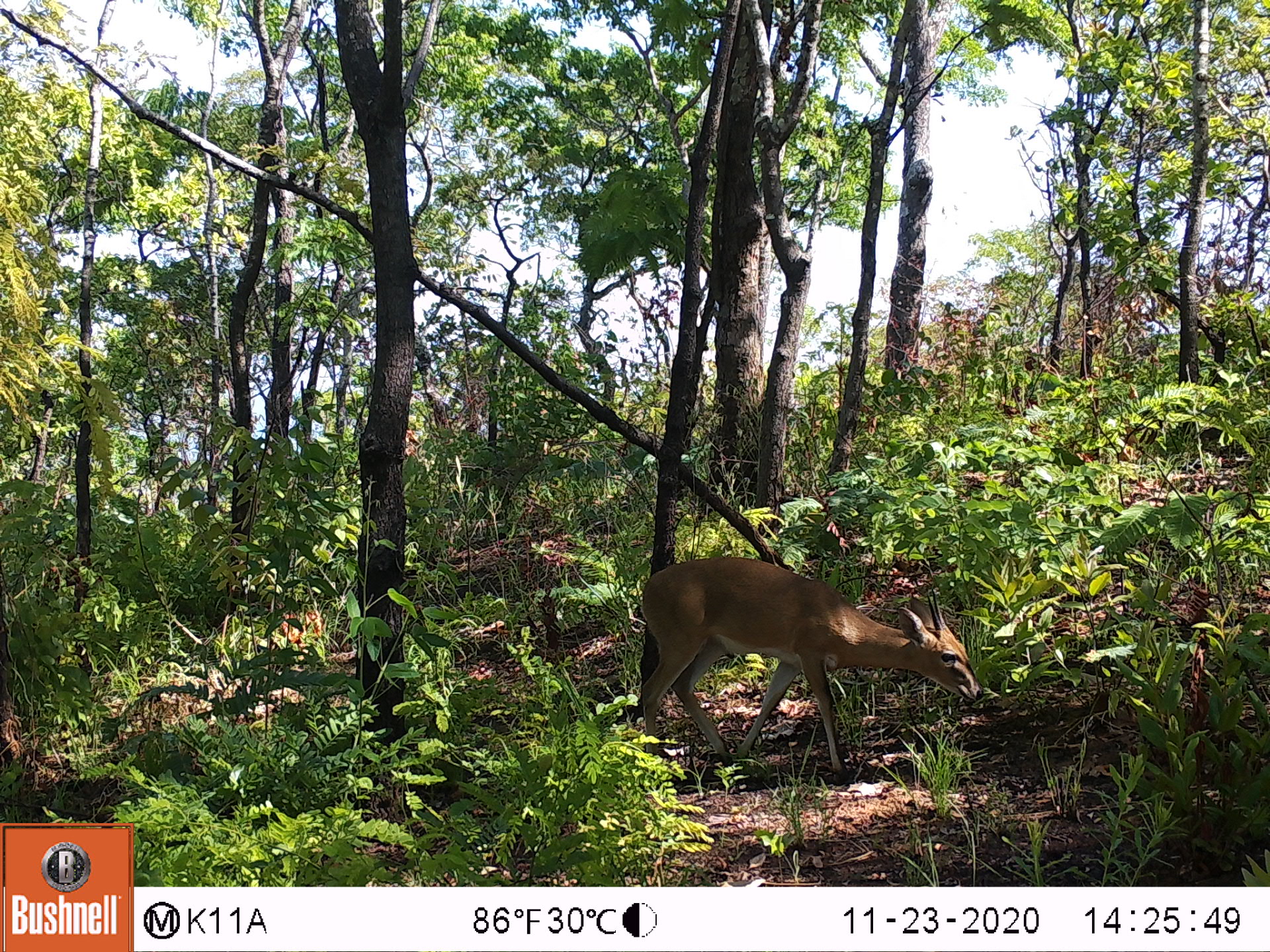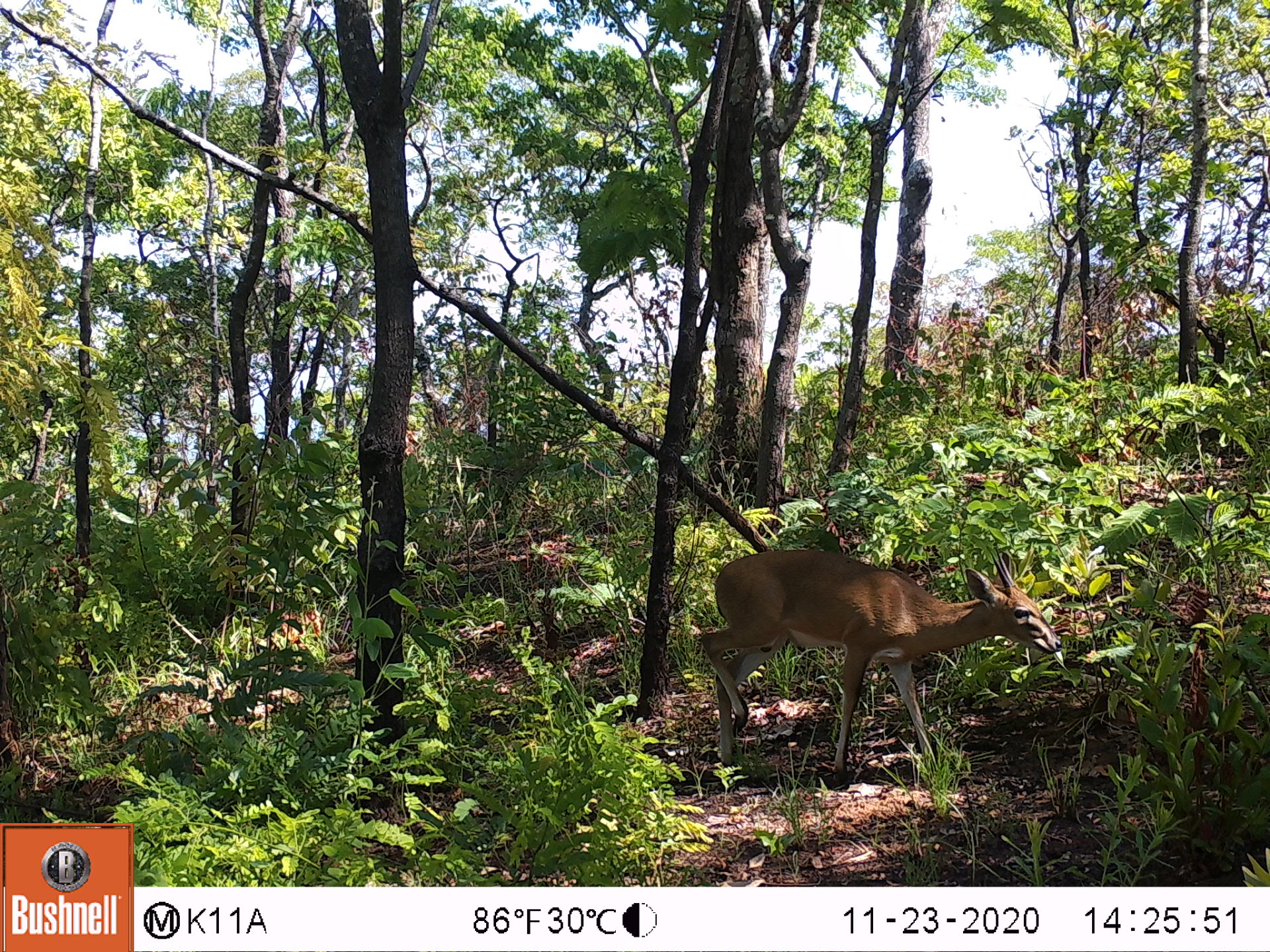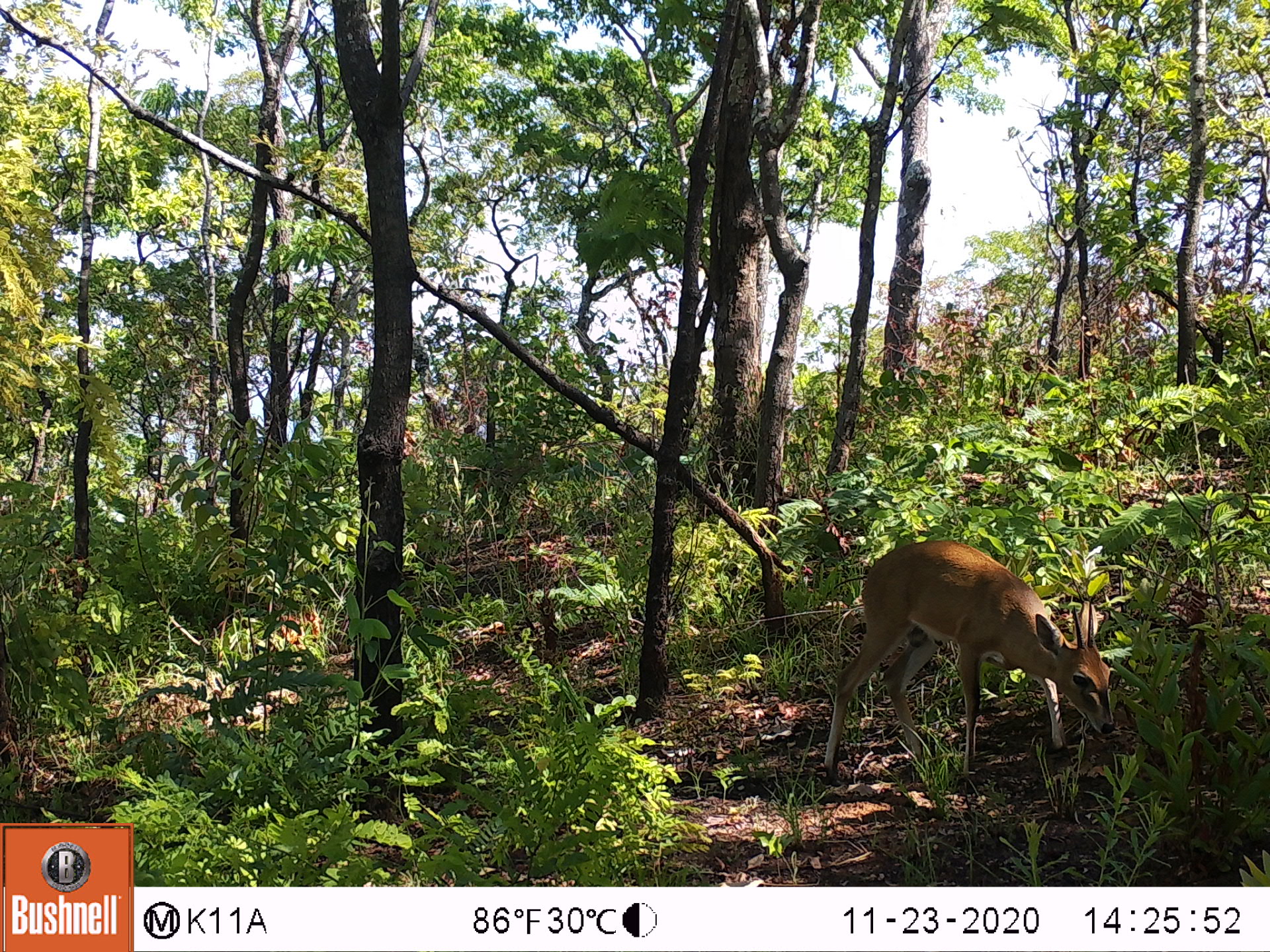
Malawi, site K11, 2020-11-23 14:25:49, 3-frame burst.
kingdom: Animalia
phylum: Chordata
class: Mammalia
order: Artiodactyla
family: Bovidae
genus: Sylvicapra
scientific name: Sylvicapra grimmia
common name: common duiker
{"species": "common duiker (Sylvicapra grimmia)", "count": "1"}